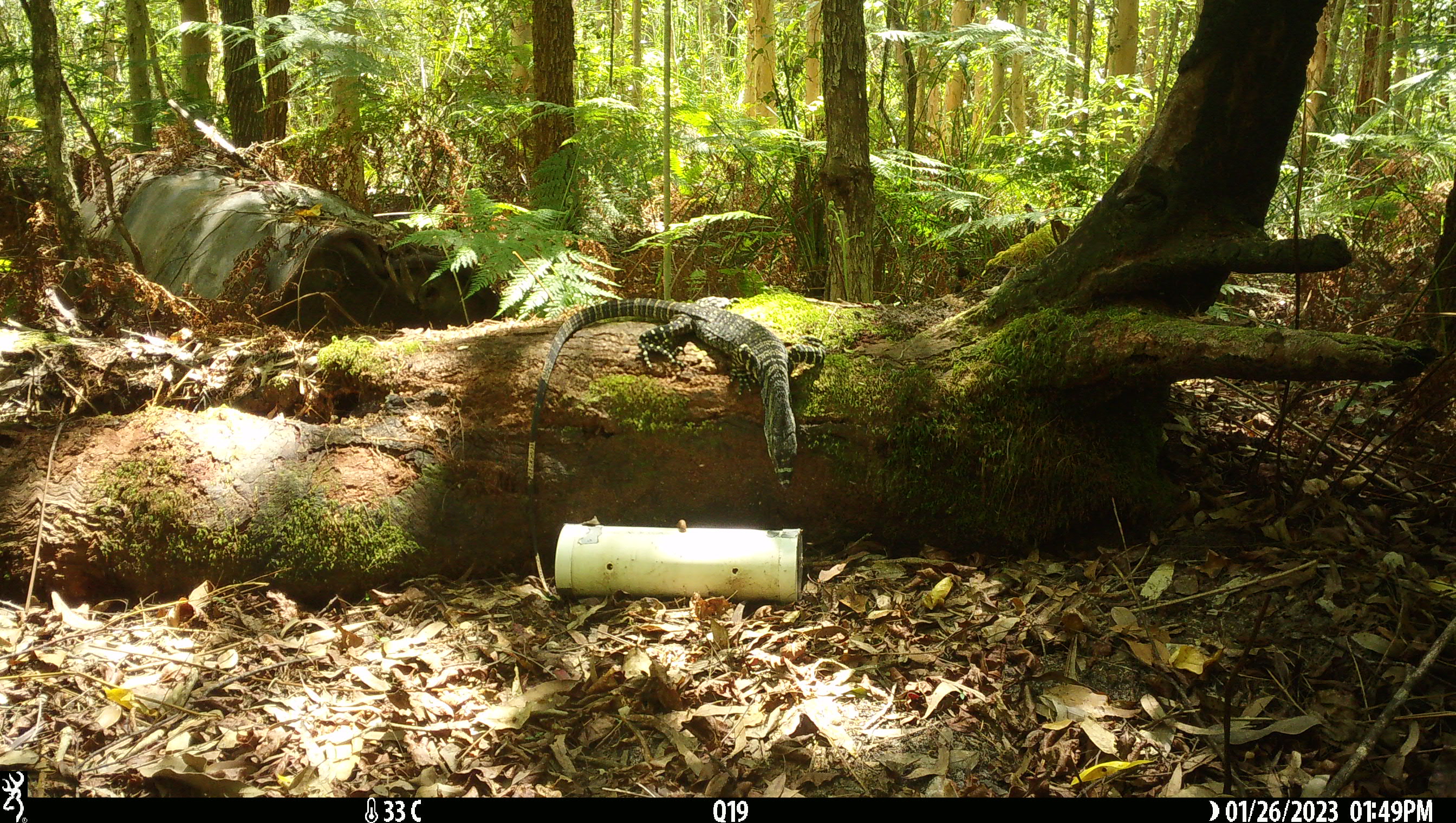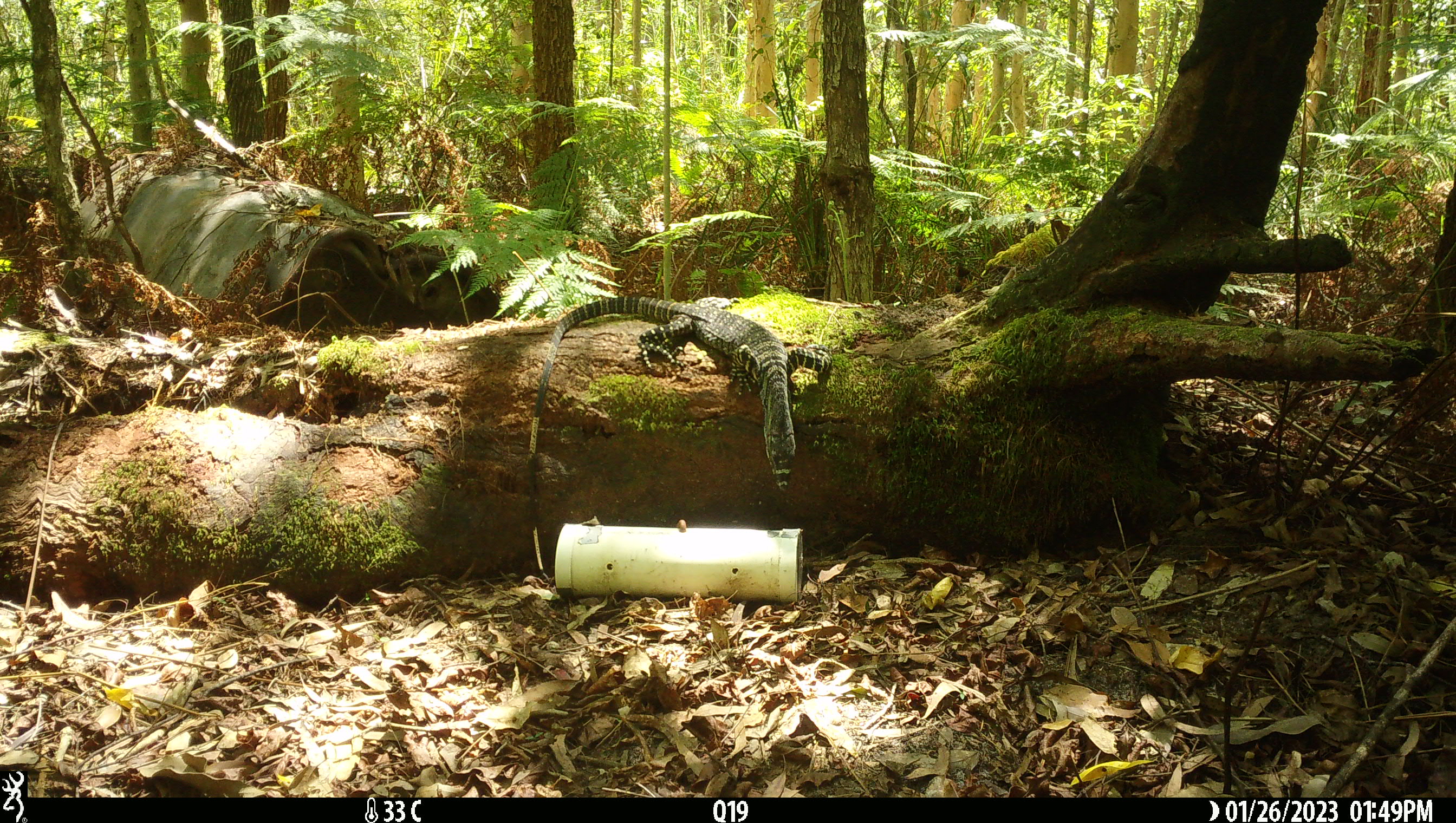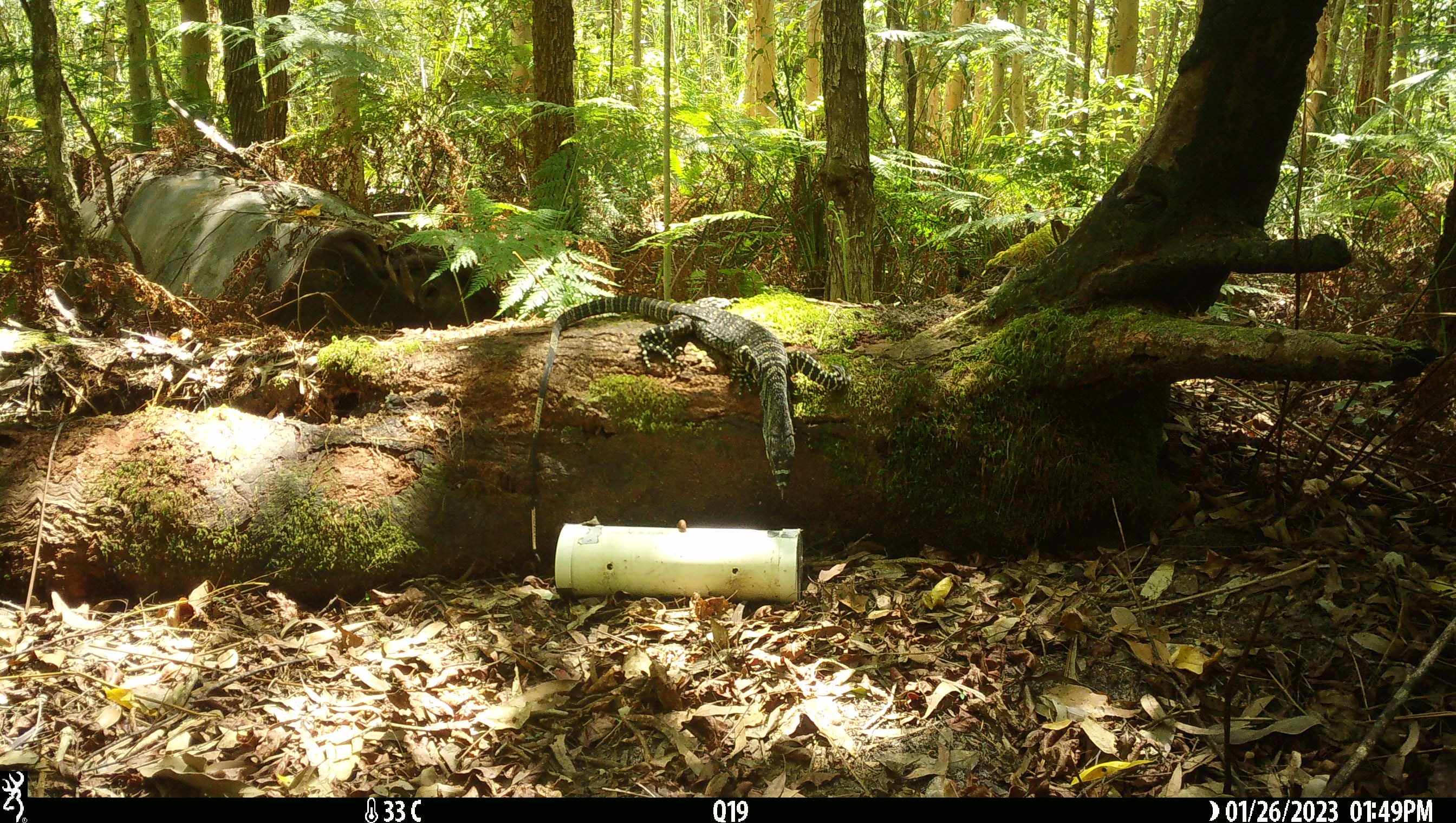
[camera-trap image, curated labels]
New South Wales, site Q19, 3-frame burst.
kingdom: Animalia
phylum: Chordata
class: Reptilia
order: Squamata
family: Varanidae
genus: Varanus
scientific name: Varanus varius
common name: lace monitor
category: goanna